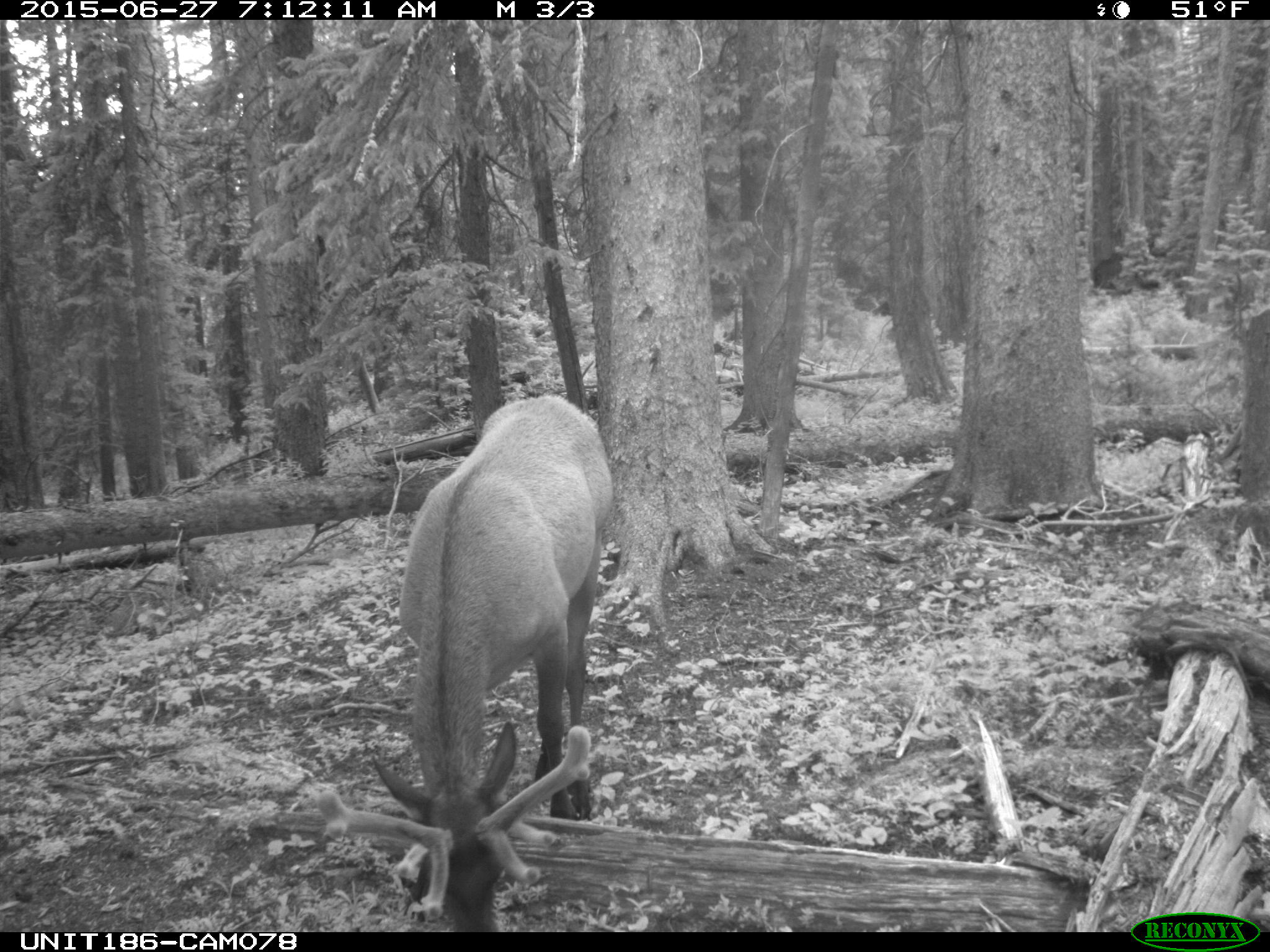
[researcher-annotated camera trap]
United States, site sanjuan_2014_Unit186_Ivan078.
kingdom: Animalia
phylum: Chordata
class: Mammalia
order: Artiodactyla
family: Cervidae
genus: Cervus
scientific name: Cervus elaphus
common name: red deer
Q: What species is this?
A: Cervus elaphus (red deer).